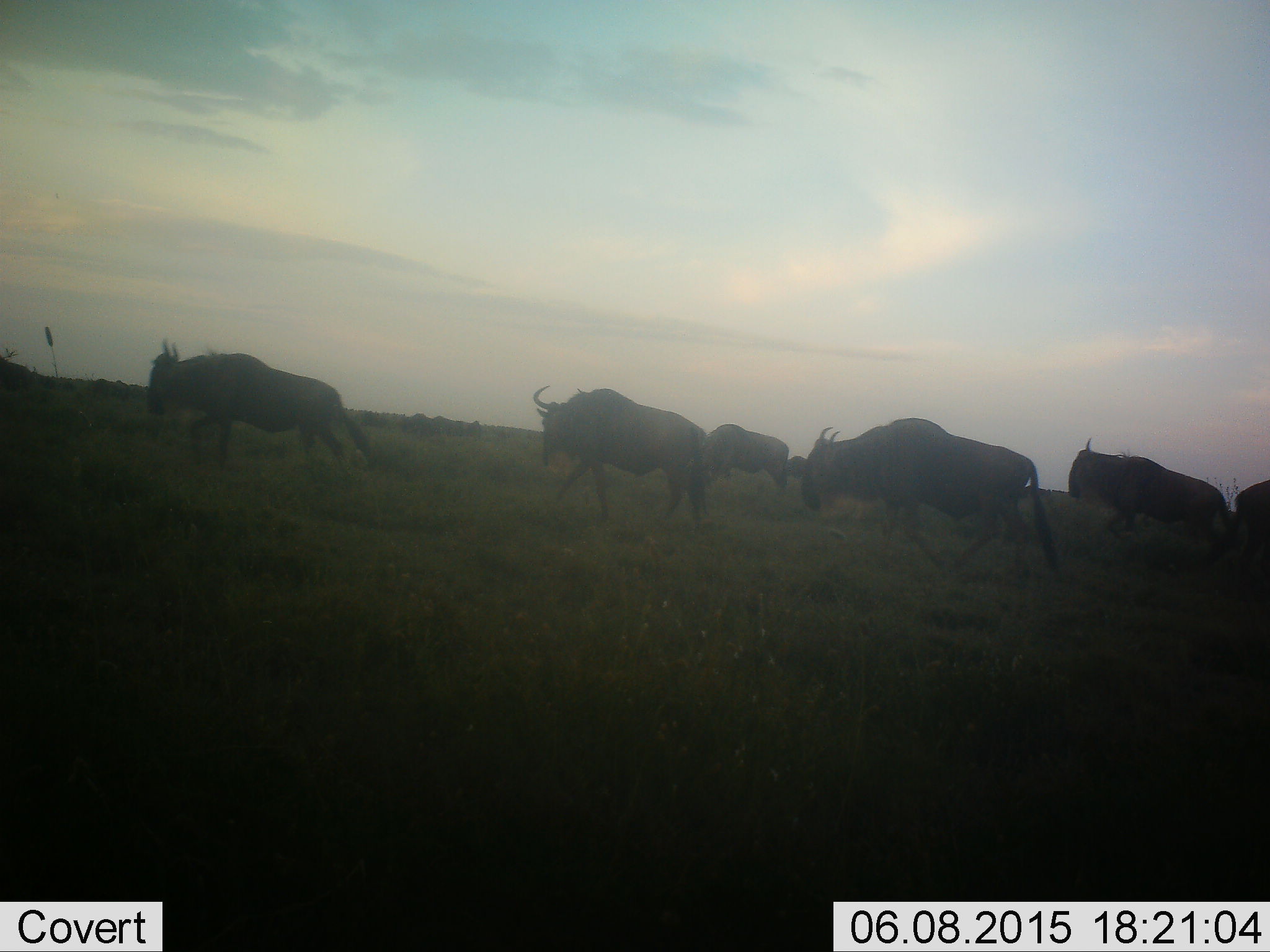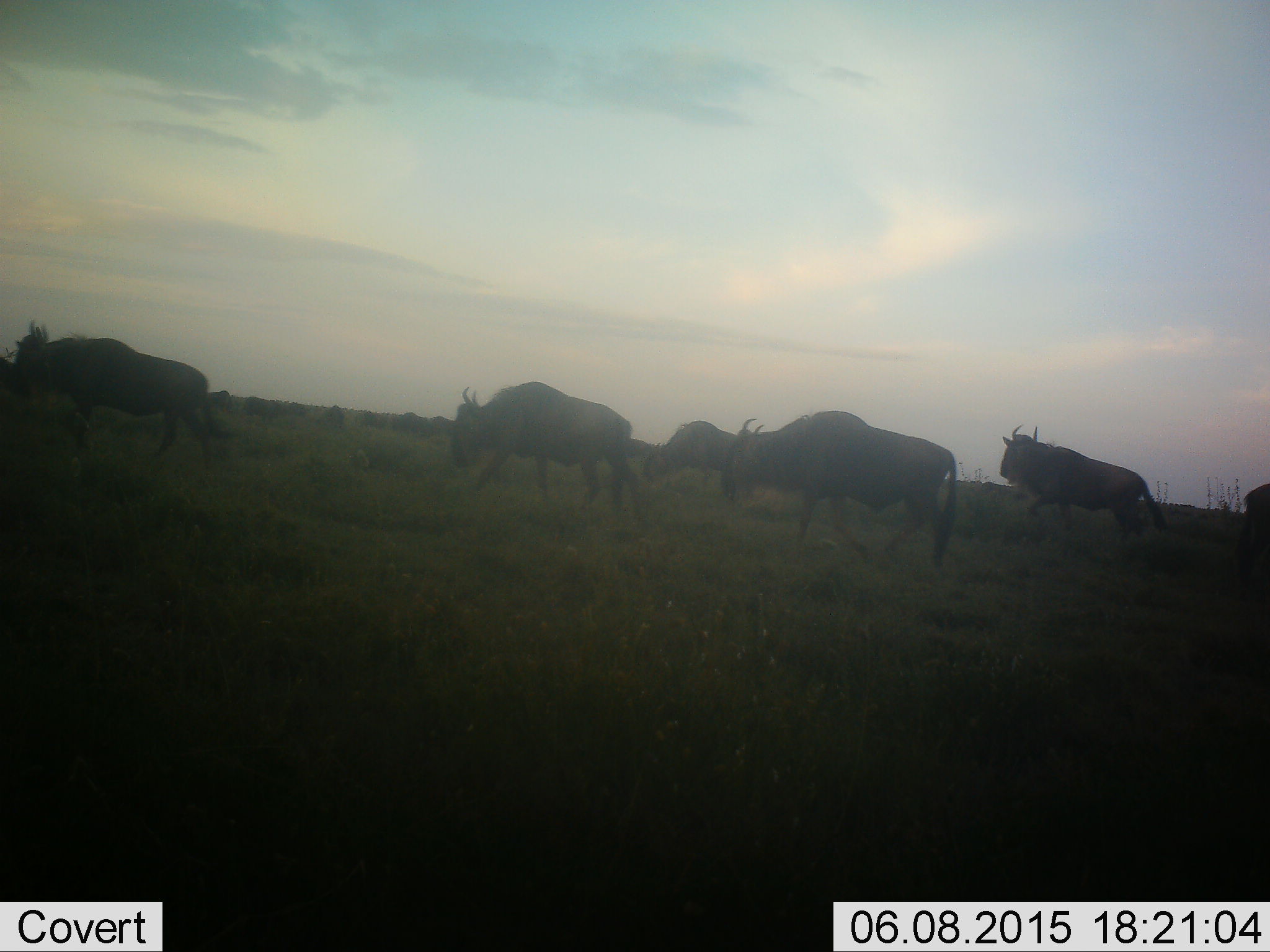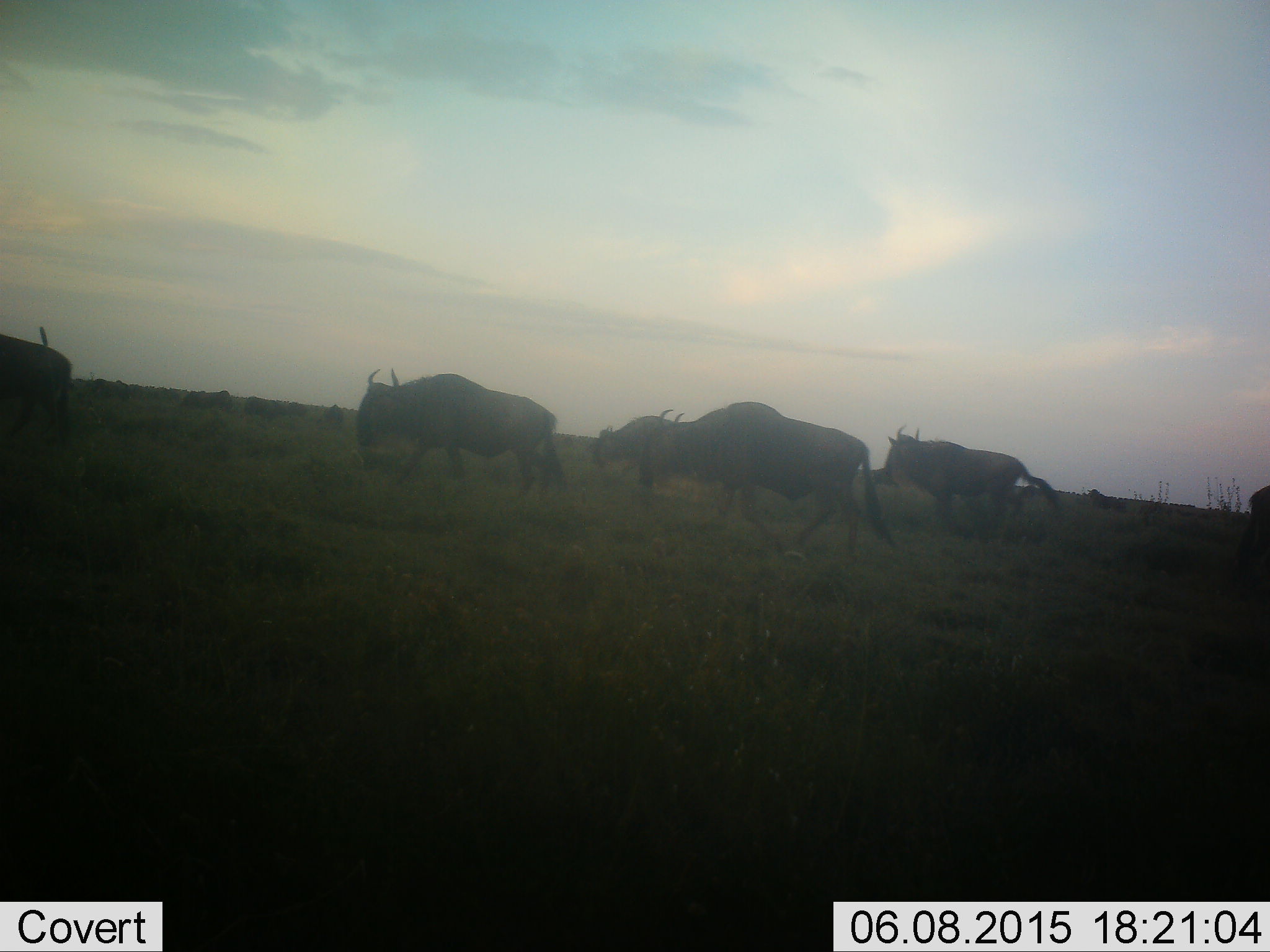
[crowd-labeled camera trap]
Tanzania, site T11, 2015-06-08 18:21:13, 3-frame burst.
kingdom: Animalia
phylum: Chordata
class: Mammalia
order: Artiodactyla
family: Bovidae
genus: Connochaetes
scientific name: Connochaetes taurinus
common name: blue wildebeest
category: wildebeest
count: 7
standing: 10%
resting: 0%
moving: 100%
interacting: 0%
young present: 0%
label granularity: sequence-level